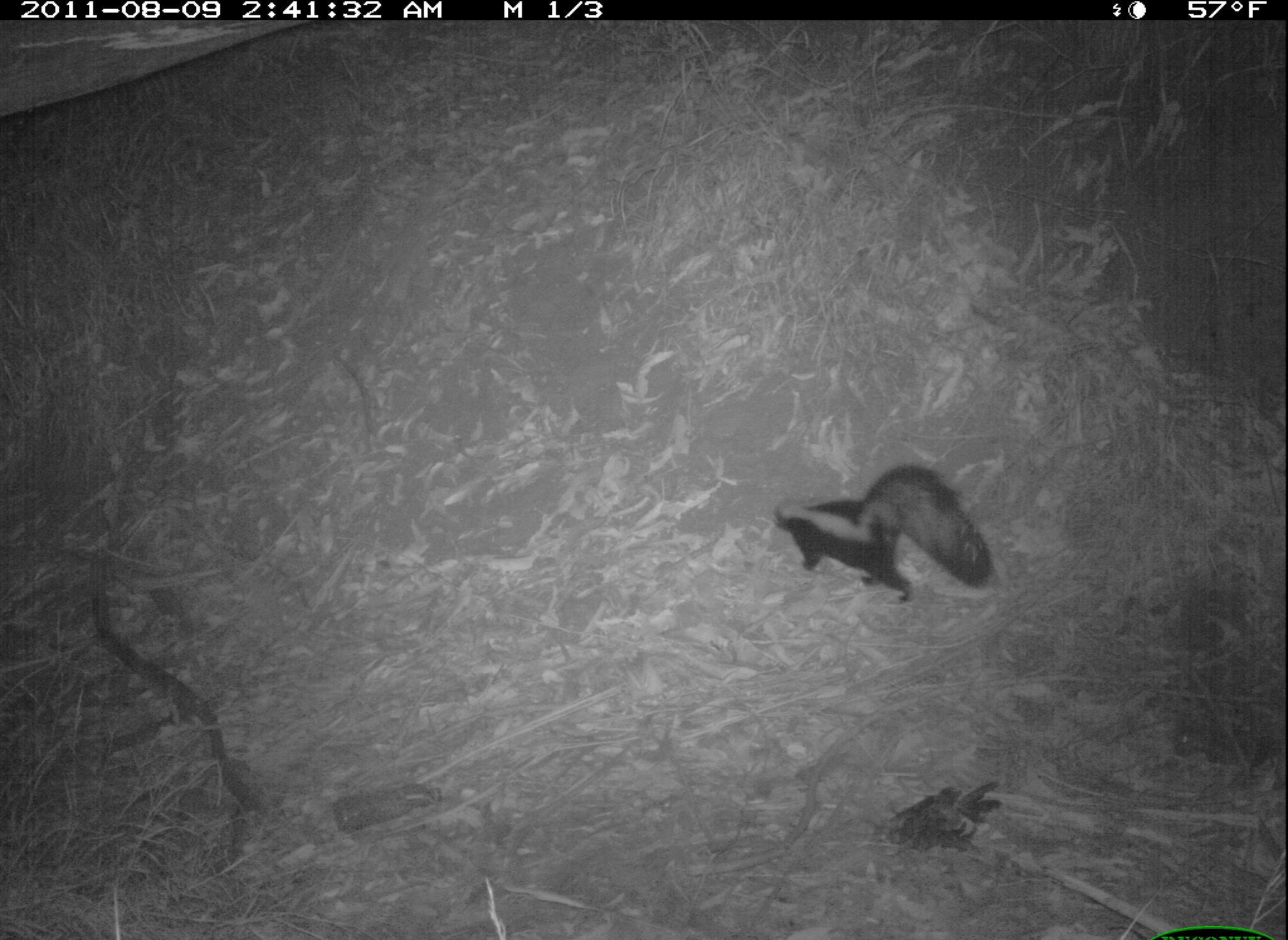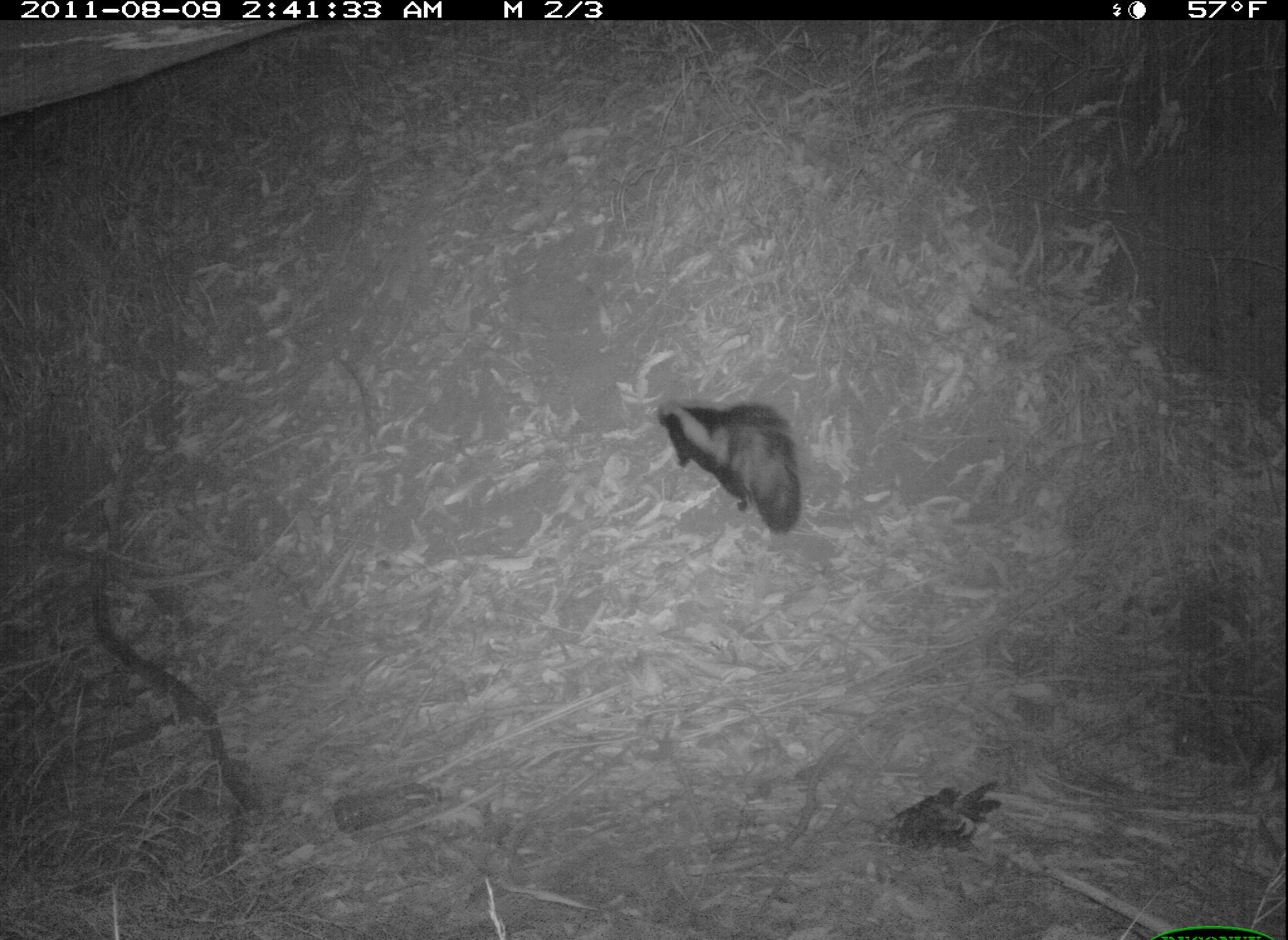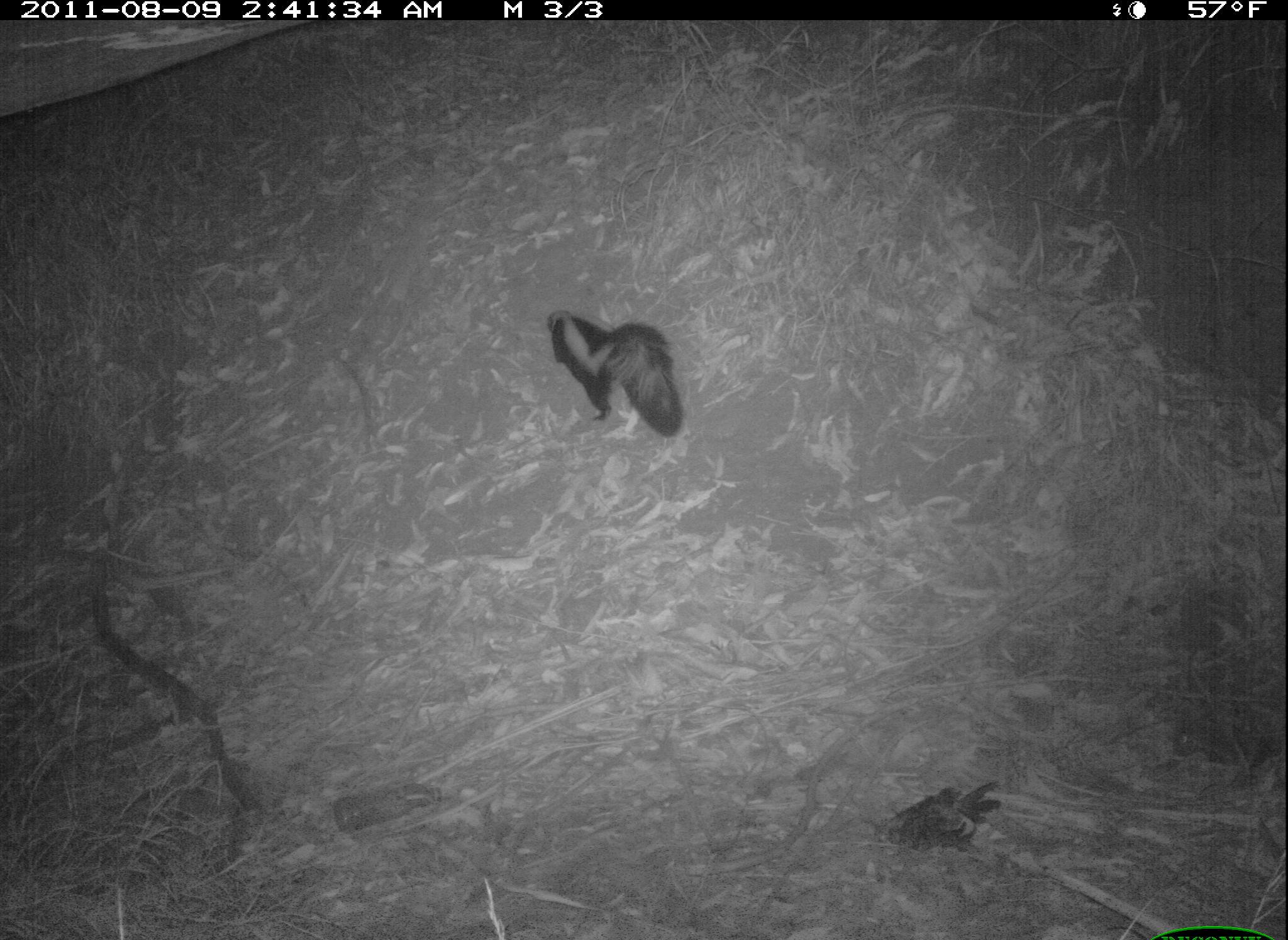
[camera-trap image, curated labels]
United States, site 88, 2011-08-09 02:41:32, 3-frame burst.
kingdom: Animalia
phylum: Chordata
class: Mammalia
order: Carnivora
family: Mephitidae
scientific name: Mephitidae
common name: skunk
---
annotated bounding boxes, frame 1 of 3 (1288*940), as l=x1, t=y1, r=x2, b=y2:
skunk: l=768, t=457, r=995, b=614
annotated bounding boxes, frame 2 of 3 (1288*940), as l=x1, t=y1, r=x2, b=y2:
skunk: l=636, t=385, r=823, b=523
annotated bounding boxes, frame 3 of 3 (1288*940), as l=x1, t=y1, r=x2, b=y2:
skunk: l=510, t=259, r=689, b=461